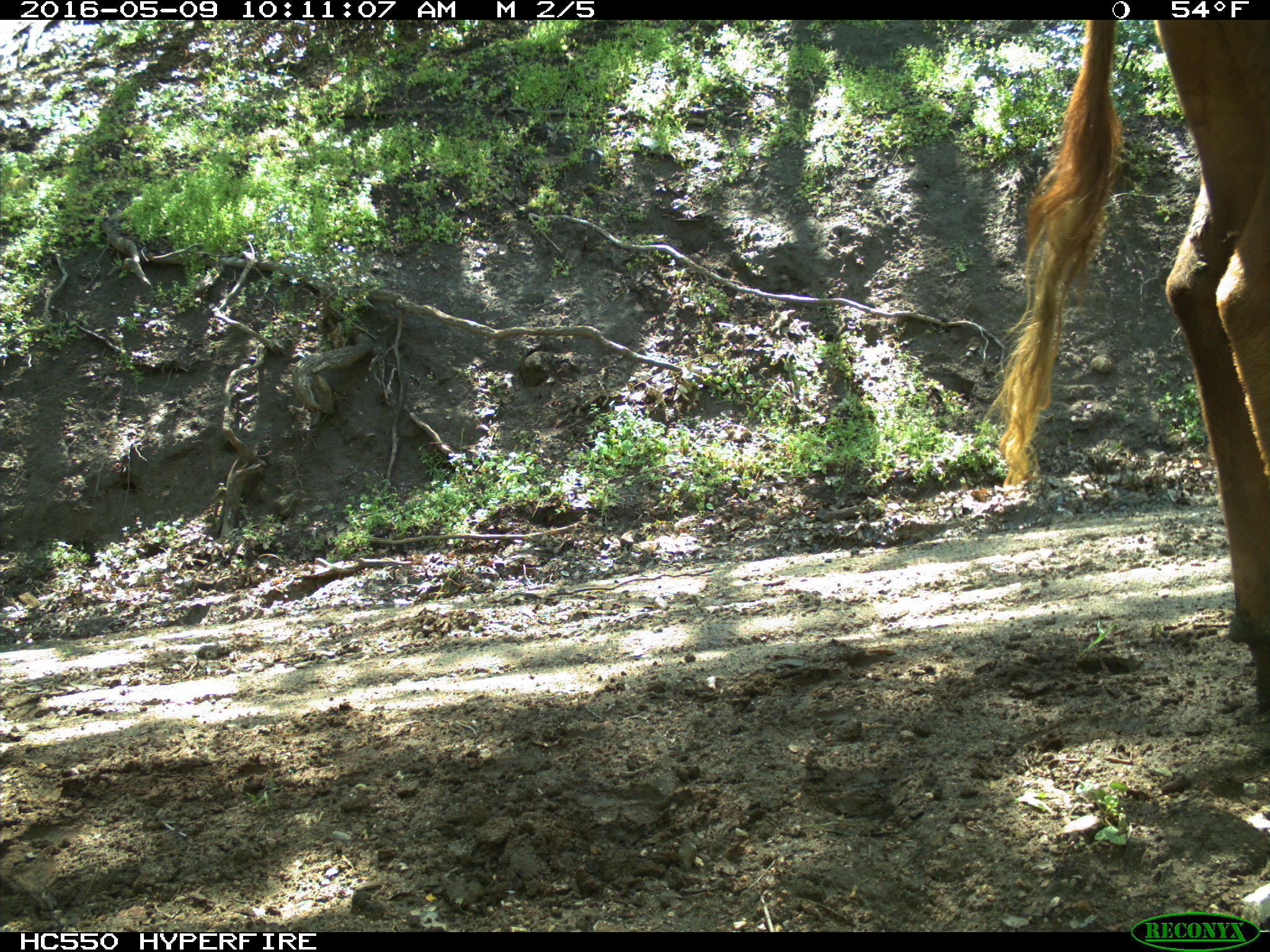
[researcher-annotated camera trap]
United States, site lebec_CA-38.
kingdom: Animalia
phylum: Chordata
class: Mammalia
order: Artiodactyla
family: Bovidae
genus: Bos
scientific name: Bos taurus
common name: domestic cow